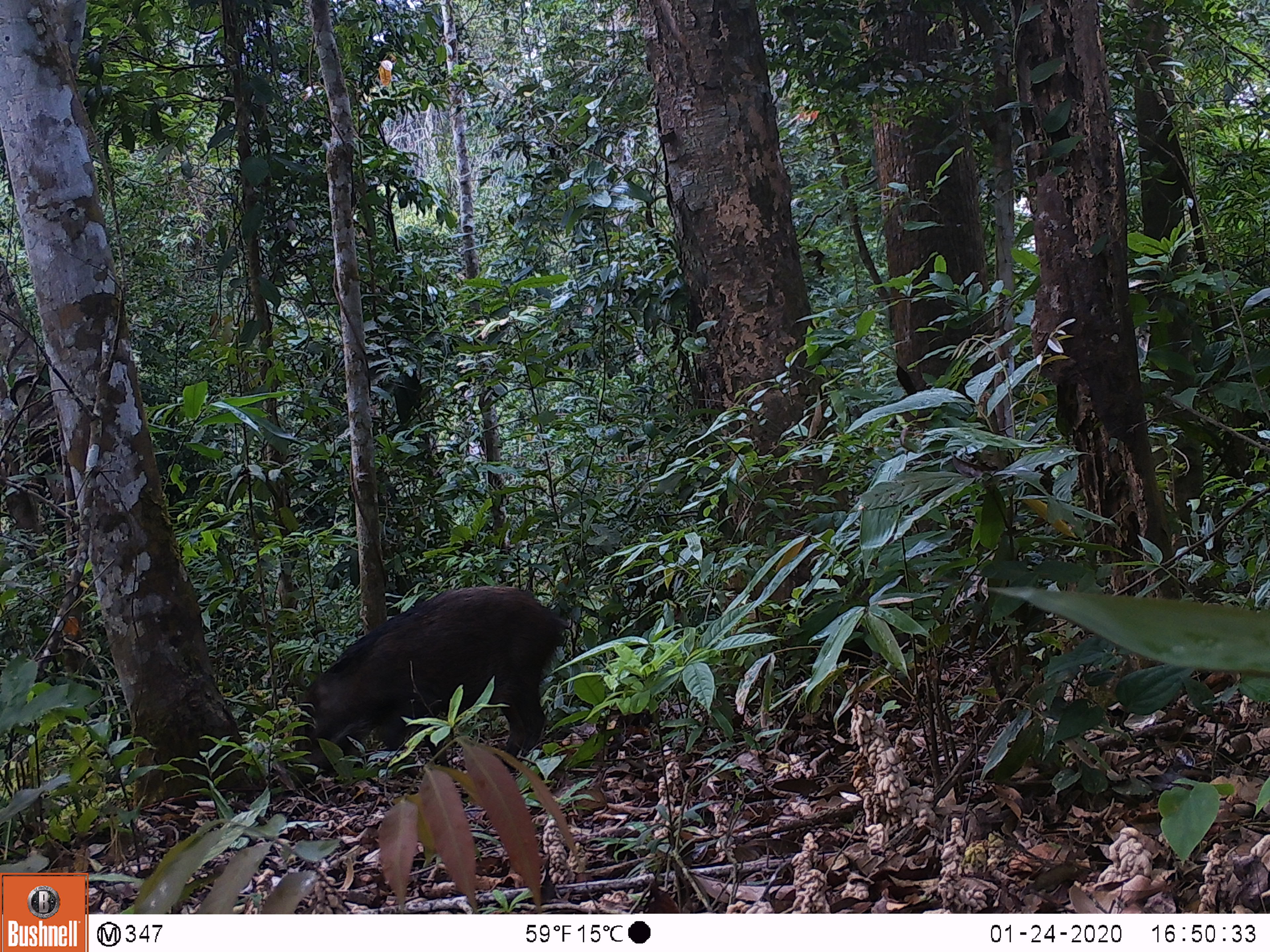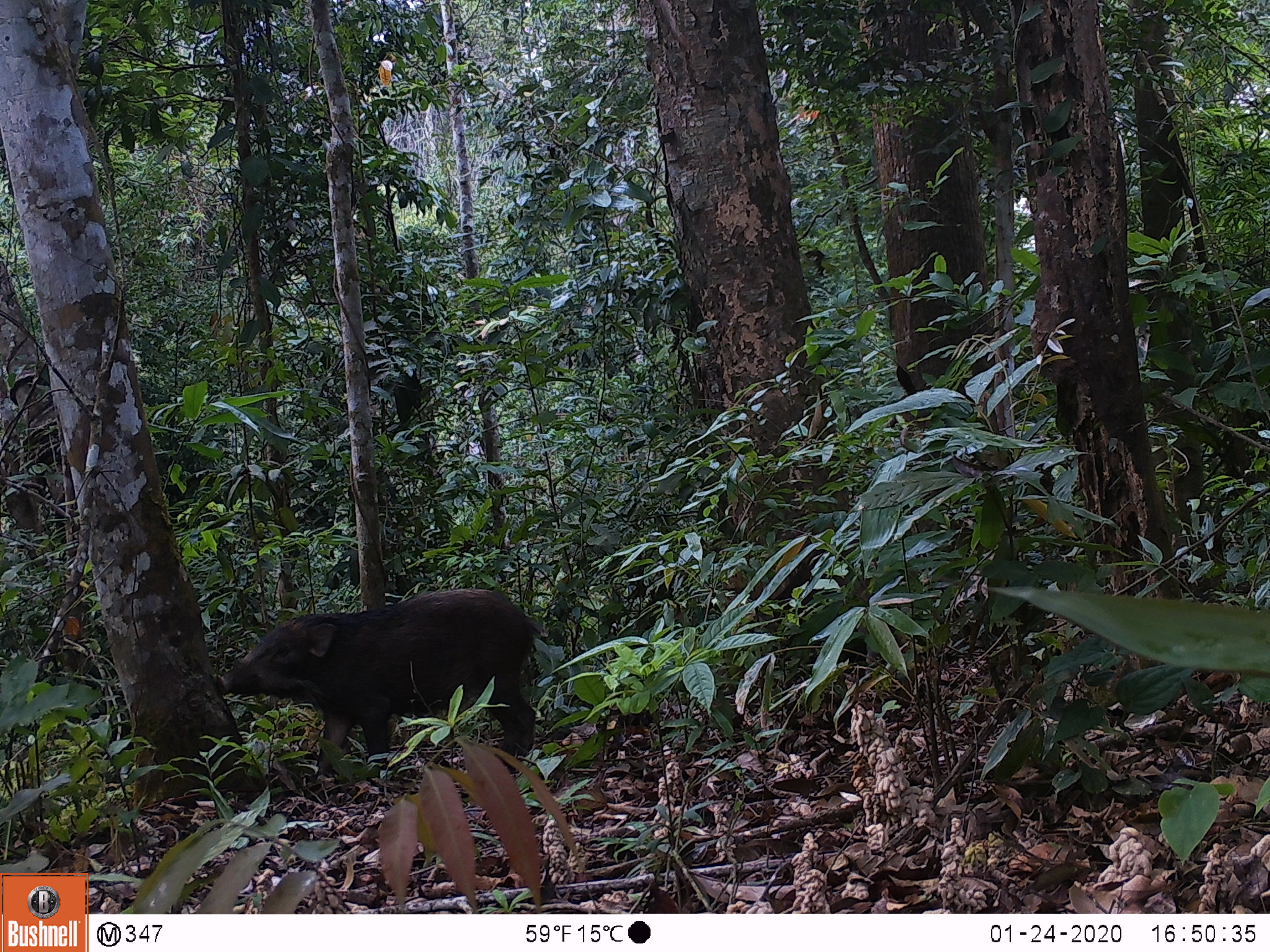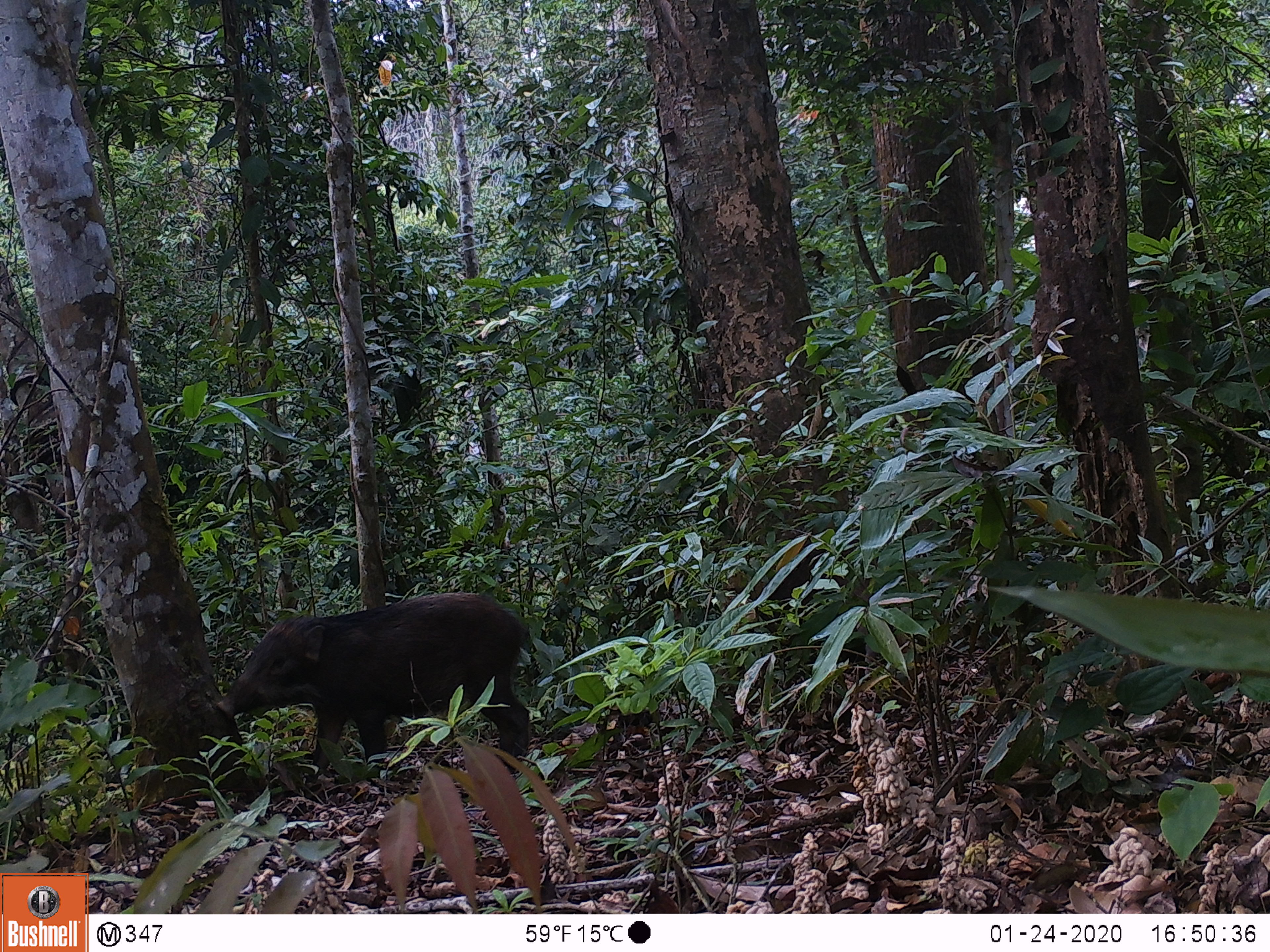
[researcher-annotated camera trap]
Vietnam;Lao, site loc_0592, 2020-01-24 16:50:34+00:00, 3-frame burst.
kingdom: Animalia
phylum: Chordata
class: Mammalia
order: Artiodactyla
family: Suidae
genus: Sus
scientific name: Sus scrofa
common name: eurasian wild pig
Eurasian wild pig (Sus scrofa). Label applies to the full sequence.